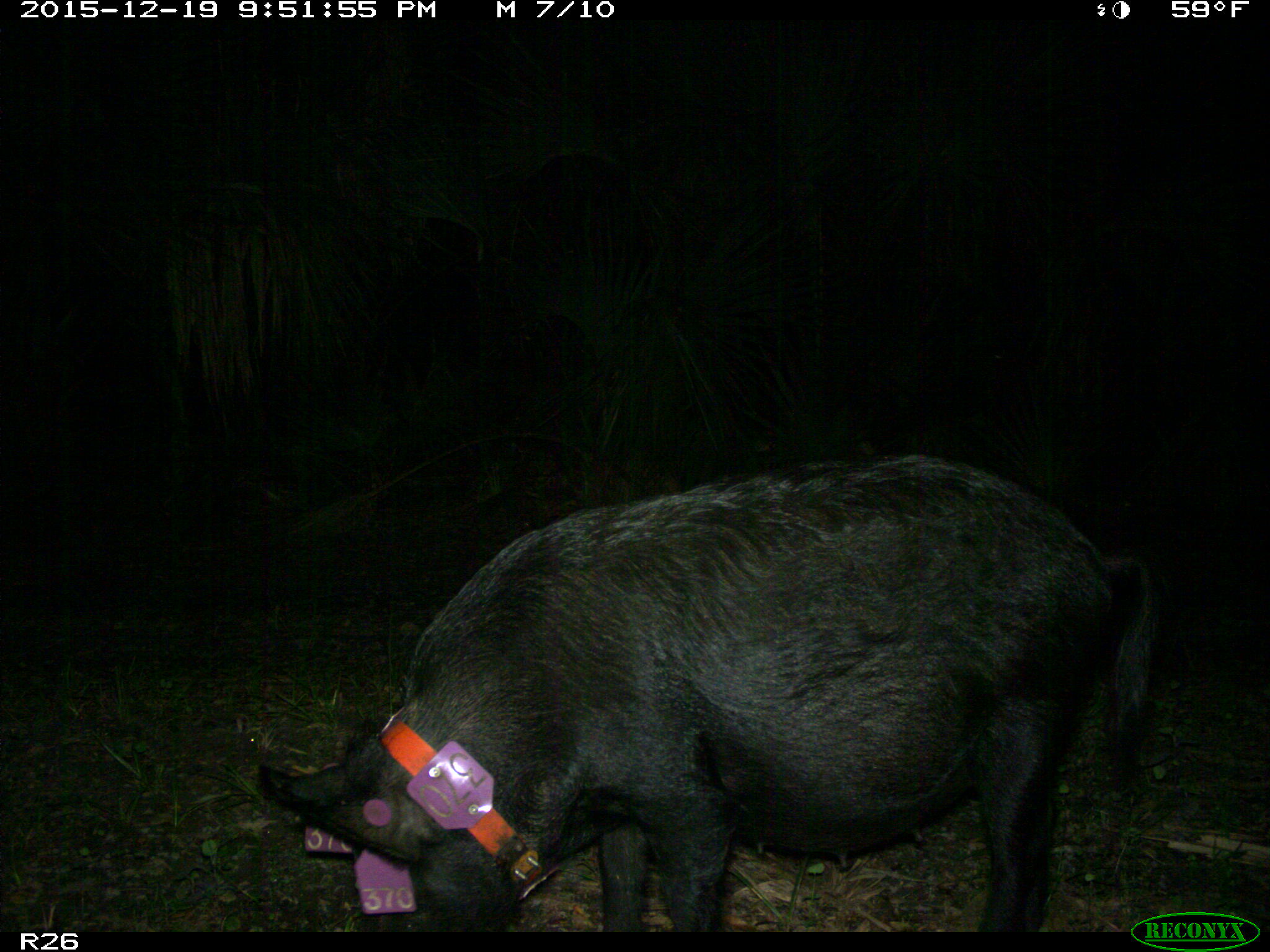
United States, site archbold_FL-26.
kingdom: Animalia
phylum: Chordata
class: Mammalia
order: Artiodactyla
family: Suidae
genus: Sus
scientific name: Sus scrofa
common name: wild boar